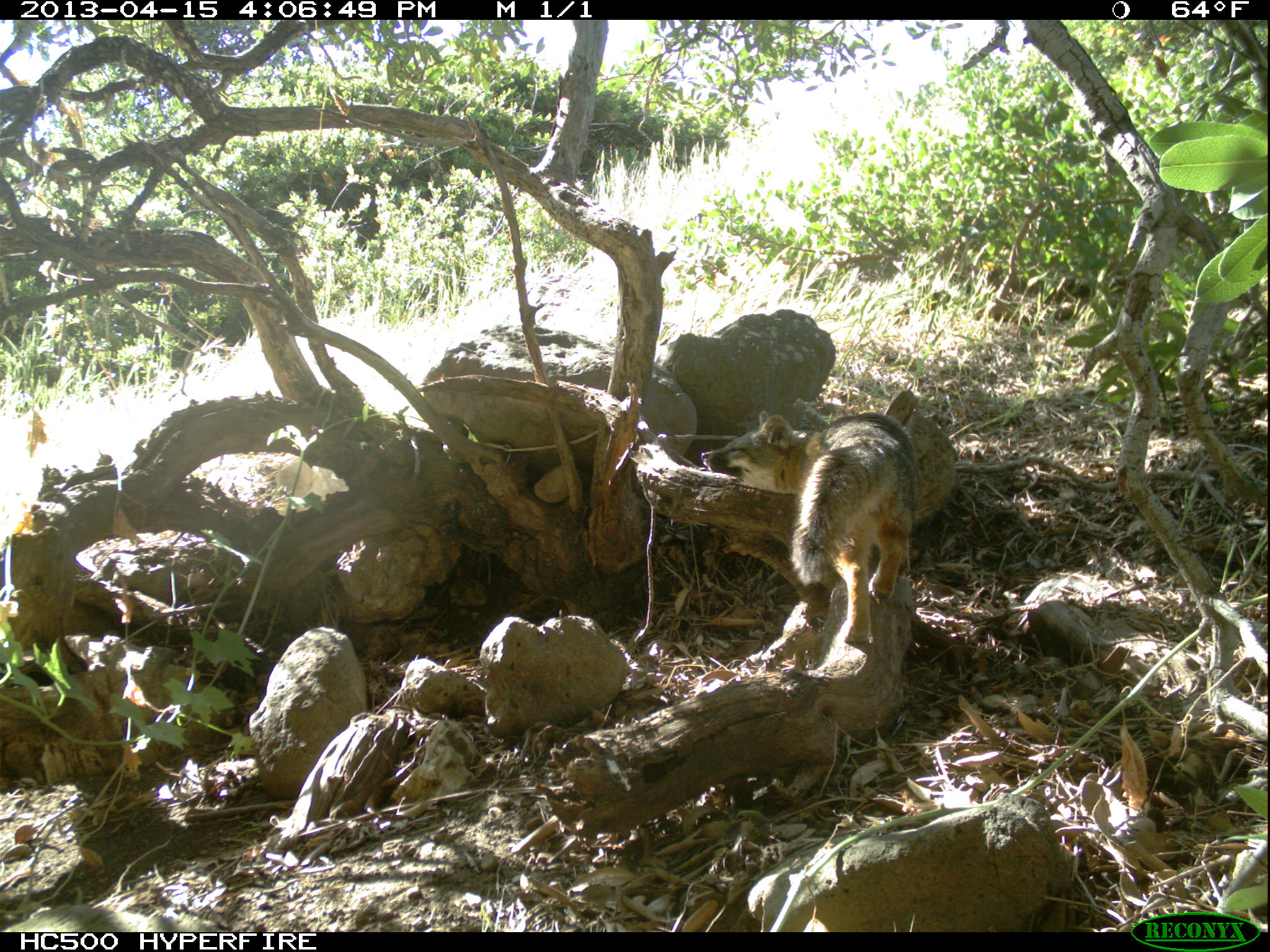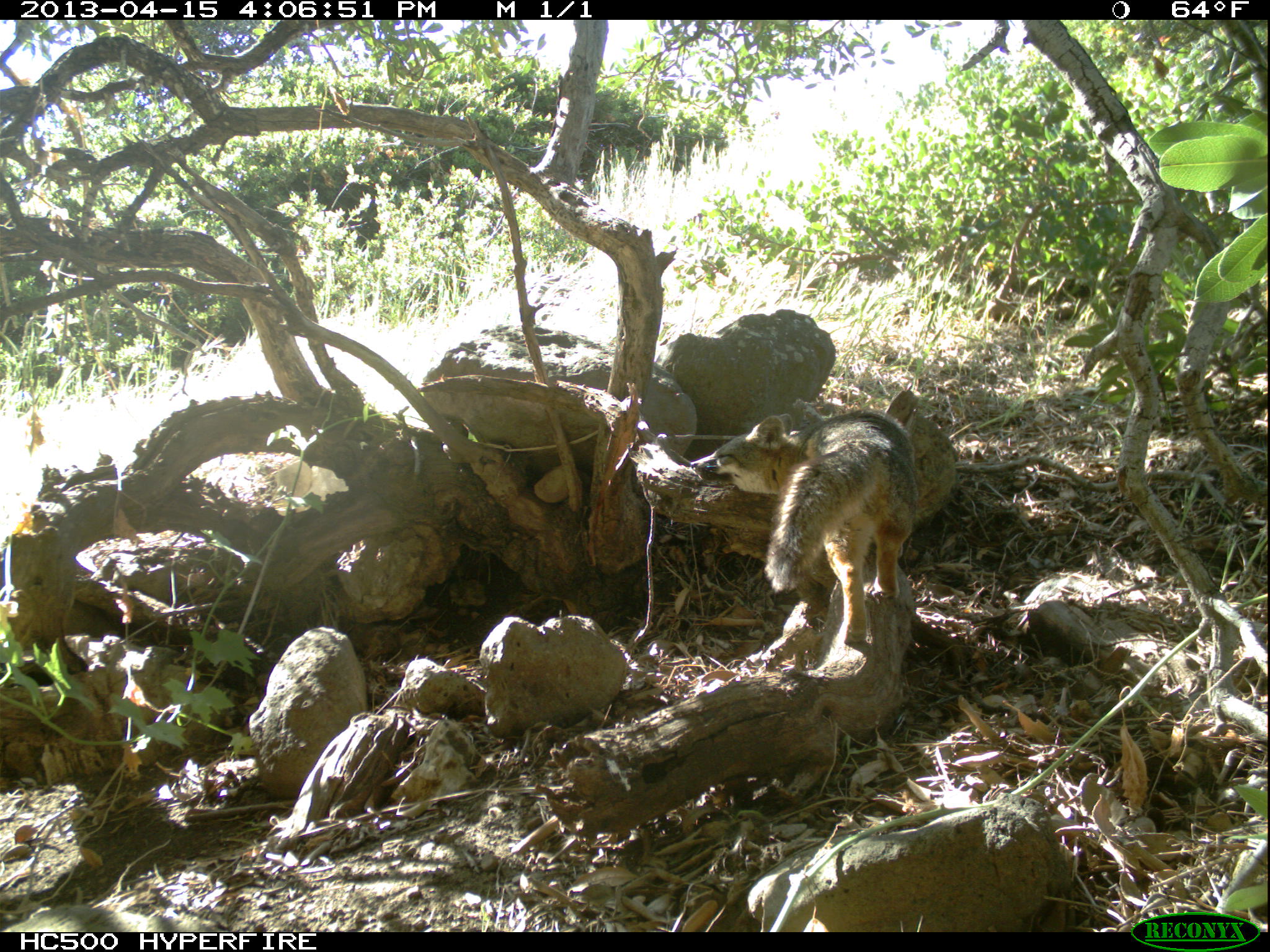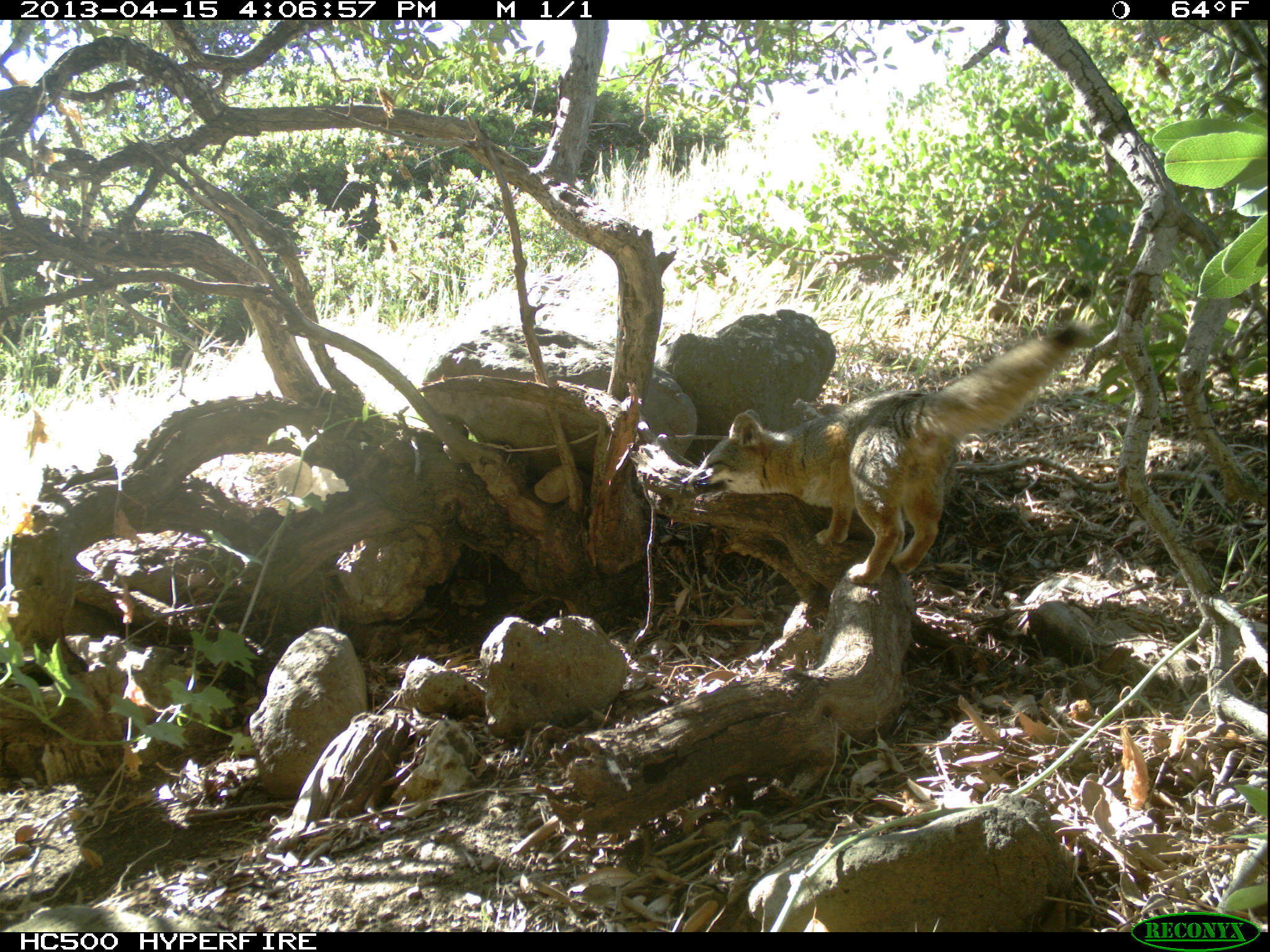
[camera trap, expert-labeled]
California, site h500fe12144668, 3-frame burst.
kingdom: Animalia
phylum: Chordata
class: Mammalia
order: Carnivora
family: Canidae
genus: Urocyon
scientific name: Urocyon littoralis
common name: island fox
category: fox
Fox (island fox) (Urocyon littoralis).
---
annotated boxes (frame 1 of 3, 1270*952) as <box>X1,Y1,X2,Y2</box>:
fox: <box>701,410,920,644</box>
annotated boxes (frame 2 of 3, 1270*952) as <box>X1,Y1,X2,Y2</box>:
fox: <box>690,413,918,644</box>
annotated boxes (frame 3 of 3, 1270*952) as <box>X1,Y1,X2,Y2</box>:
fox: <box>678,321,1086,586</box>